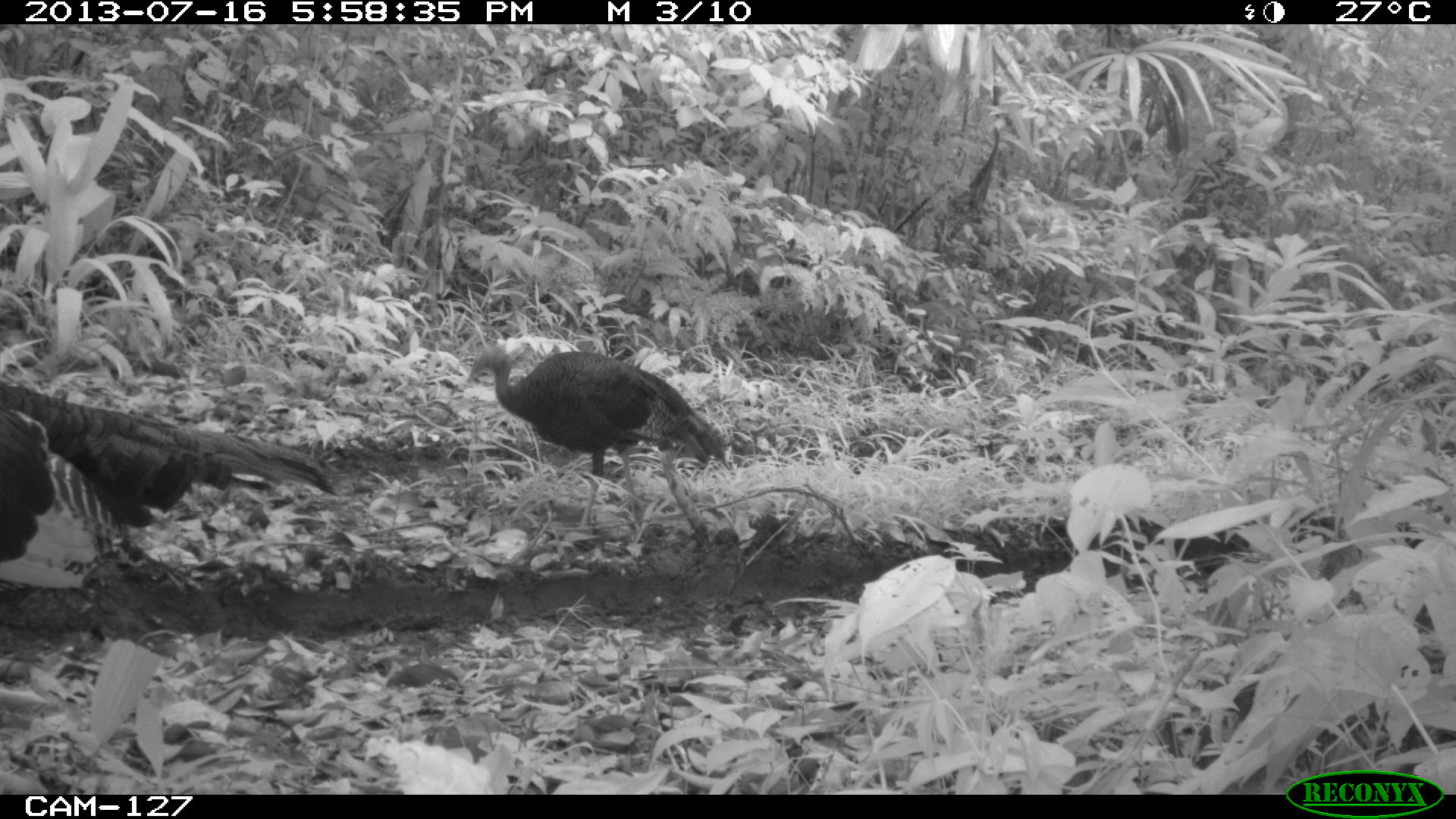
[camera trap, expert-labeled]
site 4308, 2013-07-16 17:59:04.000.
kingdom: Animalia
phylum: Chordata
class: Aves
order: Galliformes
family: Phasianidae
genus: Meleagris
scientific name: Meleagris ocellata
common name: ocellated turkey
Meleagris ocellata (ocellated turkey), count 3.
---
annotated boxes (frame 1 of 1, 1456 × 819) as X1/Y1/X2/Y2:
meleagris ocellata: 0/377/343/609; 465/340/734/541